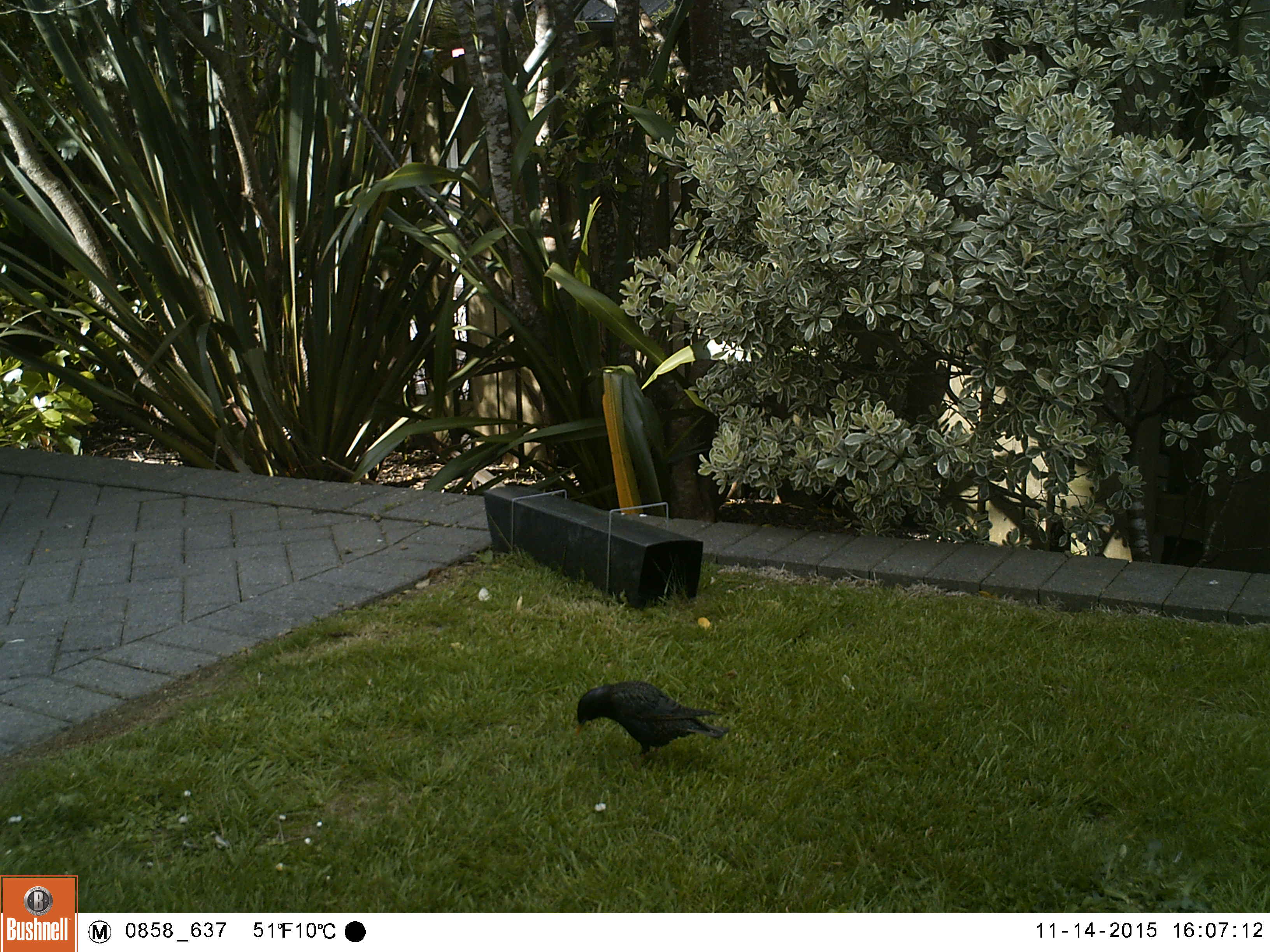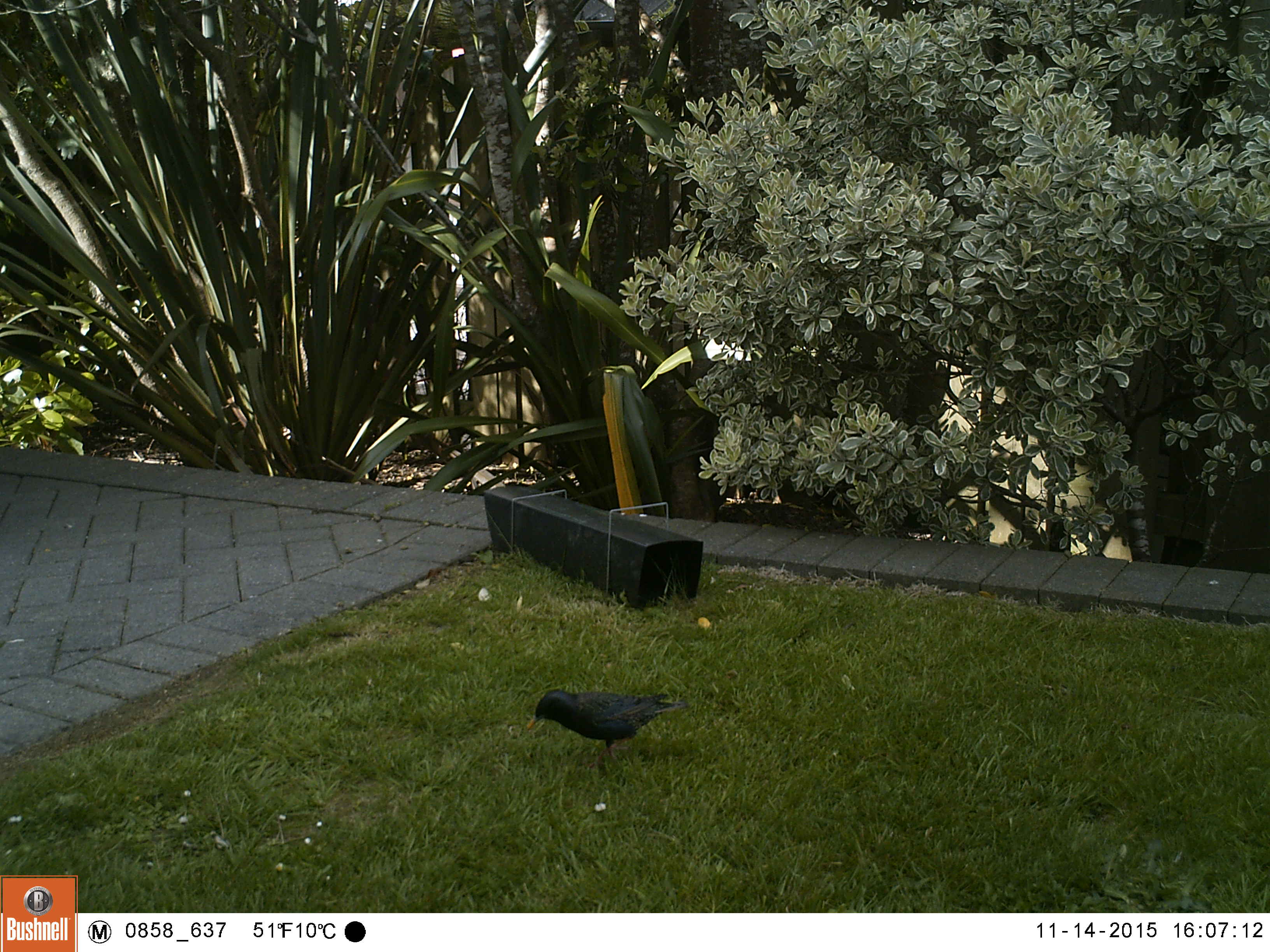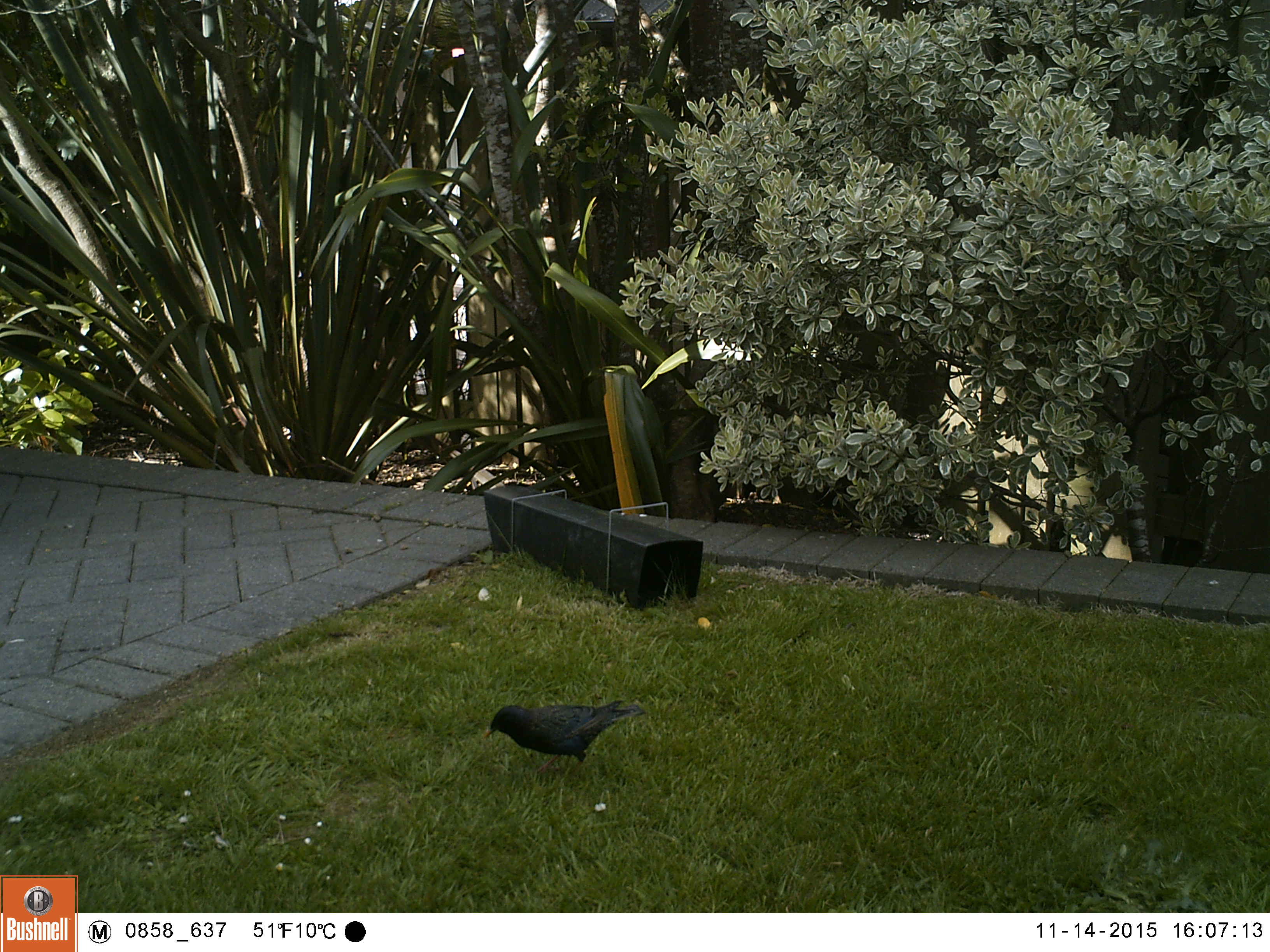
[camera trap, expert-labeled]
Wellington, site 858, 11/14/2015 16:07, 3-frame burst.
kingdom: Animalia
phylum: Chordata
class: Aves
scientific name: Aves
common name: bird